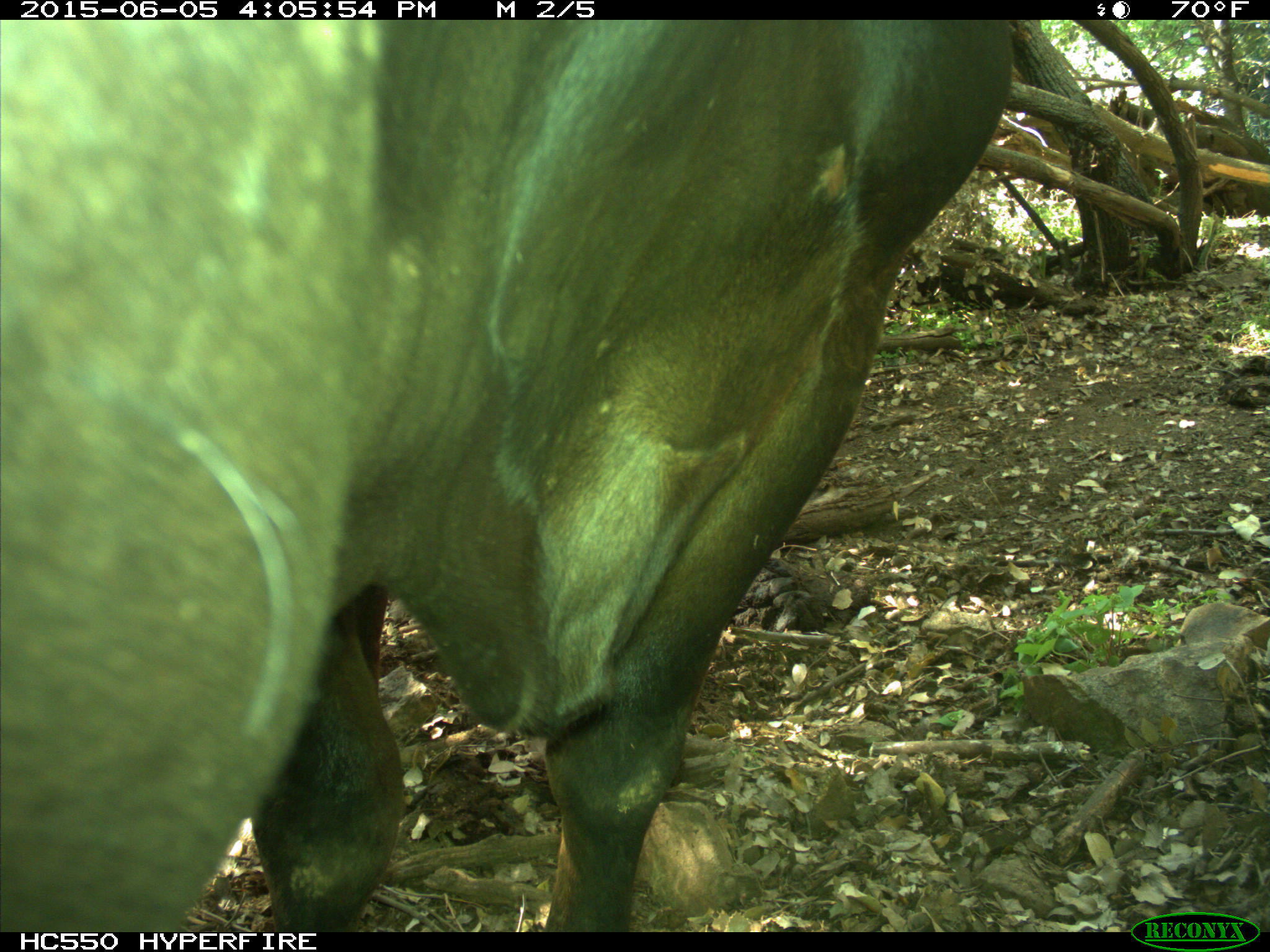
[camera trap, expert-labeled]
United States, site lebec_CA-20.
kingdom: Animalia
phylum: Chordata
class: Mammalia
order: Artiodactyla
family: Bovidae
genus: Bos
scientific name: Bos taurus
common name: domestic cow